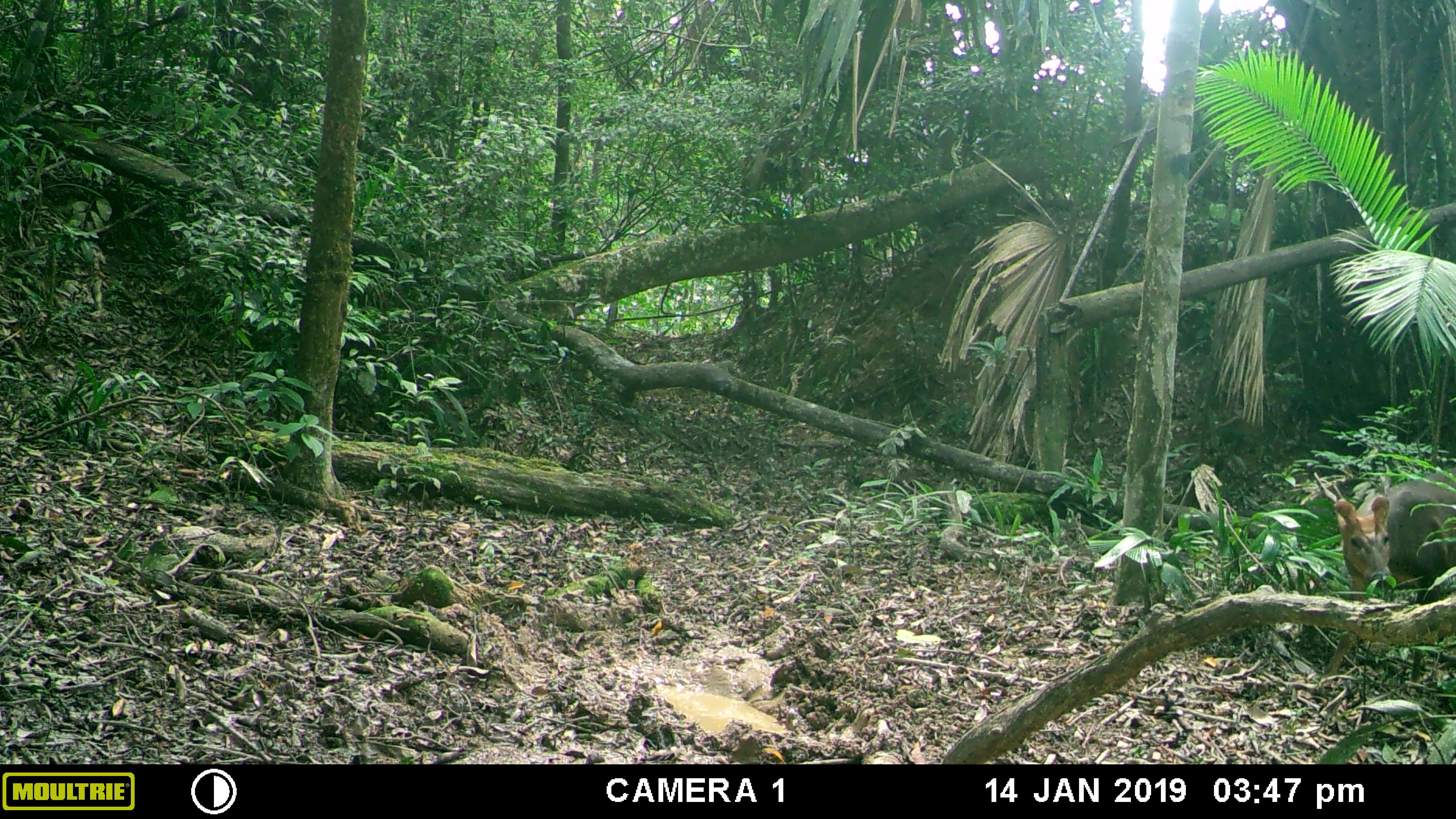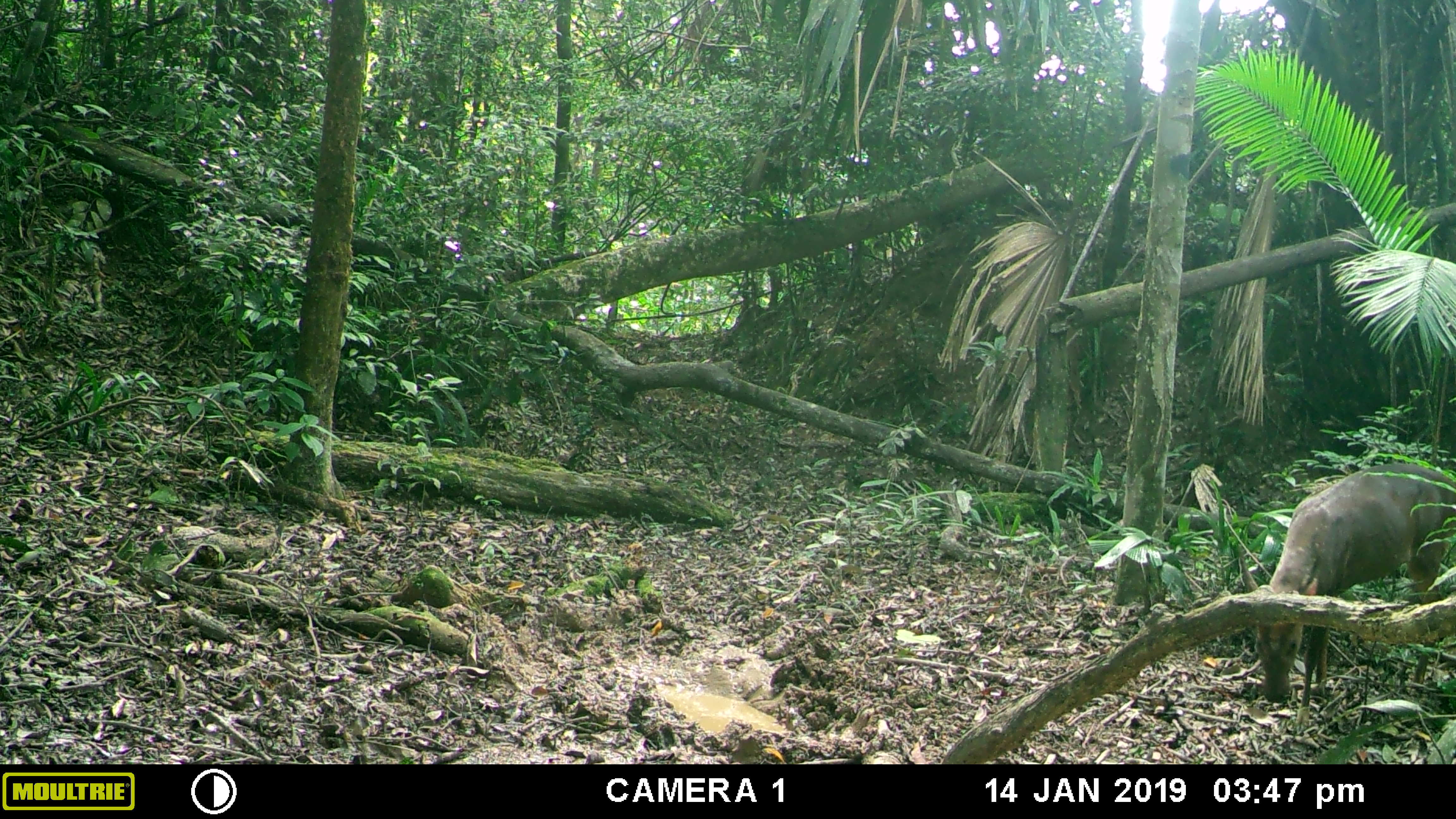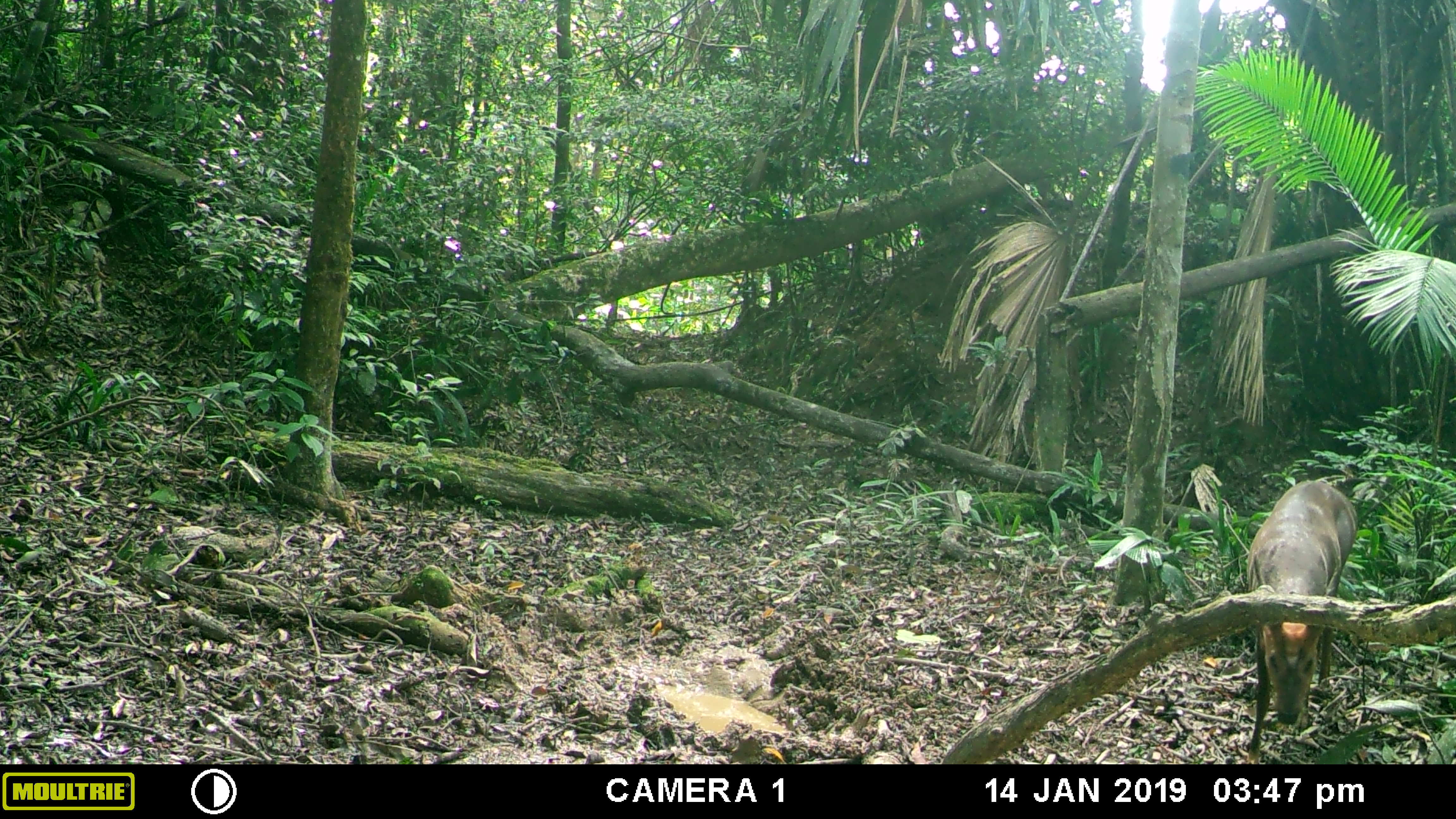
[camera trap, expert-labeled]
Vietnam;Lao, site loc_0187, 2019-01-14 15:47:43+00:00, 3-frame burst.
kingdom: Animalia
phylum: Chordata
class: Mammalia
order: Artiodactyla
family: Cervidae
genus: Muntiacus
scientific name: Muntiacus vuquangensis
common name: large-antlered muntjac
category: large antlered muntjac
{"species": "large antlered muntjac (large-antlered muntjac) (Muntiacus vuquangensis)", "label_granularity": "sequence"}